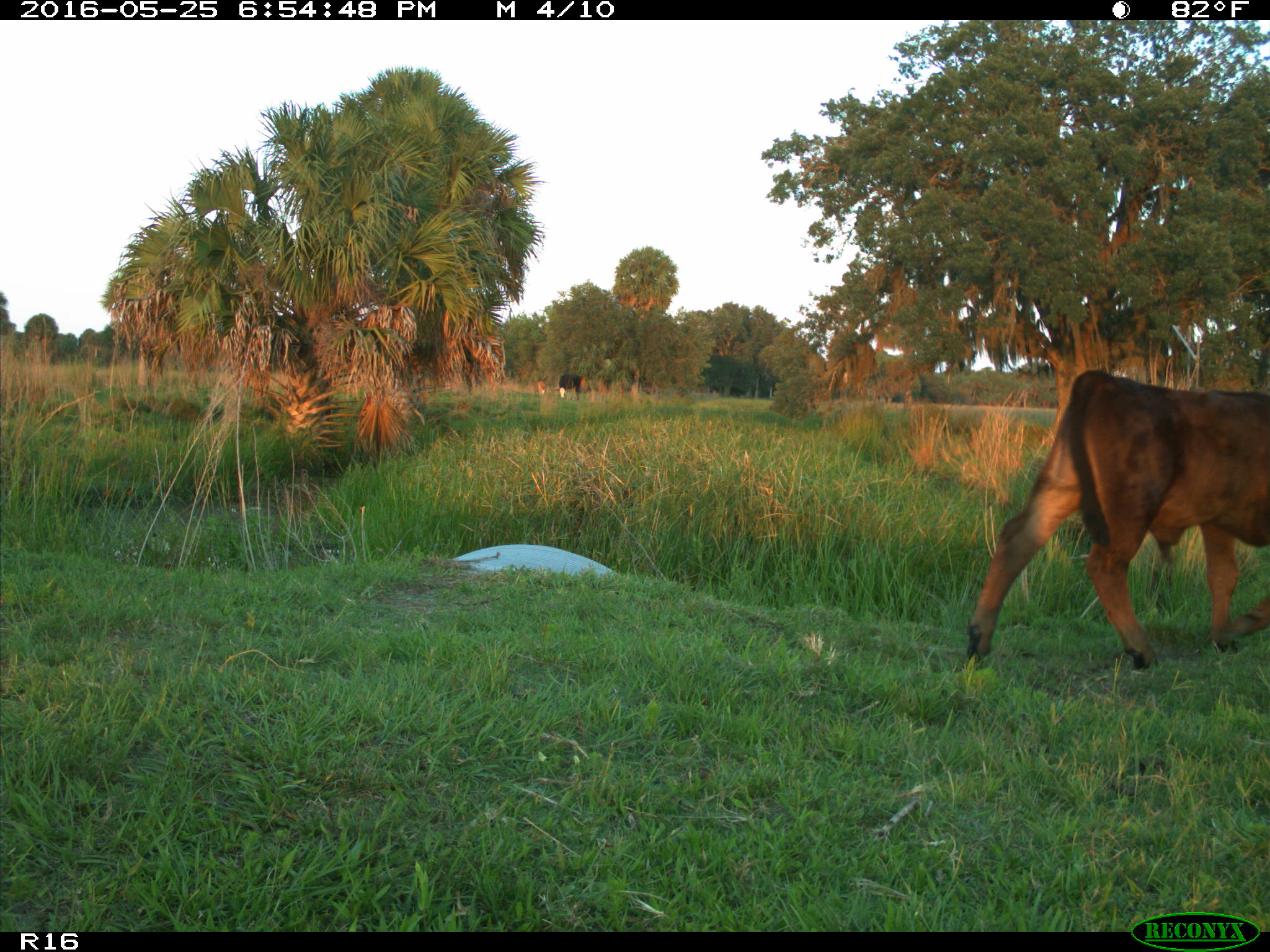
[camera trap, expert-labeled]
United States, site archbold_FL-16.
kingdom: Animalia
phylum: Chordata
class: Mammalia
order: Artiodactyla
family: Bovidae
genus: Bos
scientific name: Bos taurus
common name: domestic cow